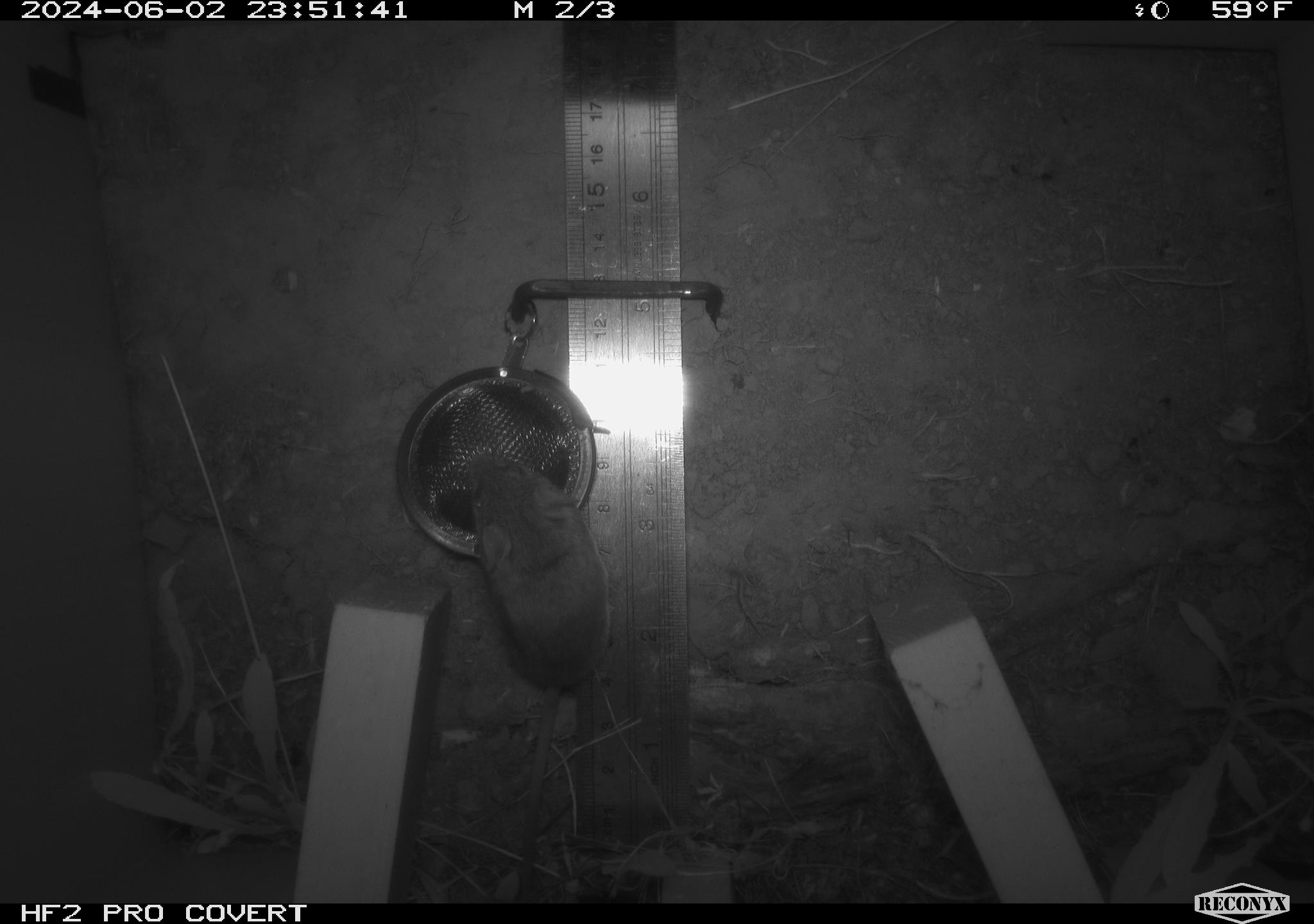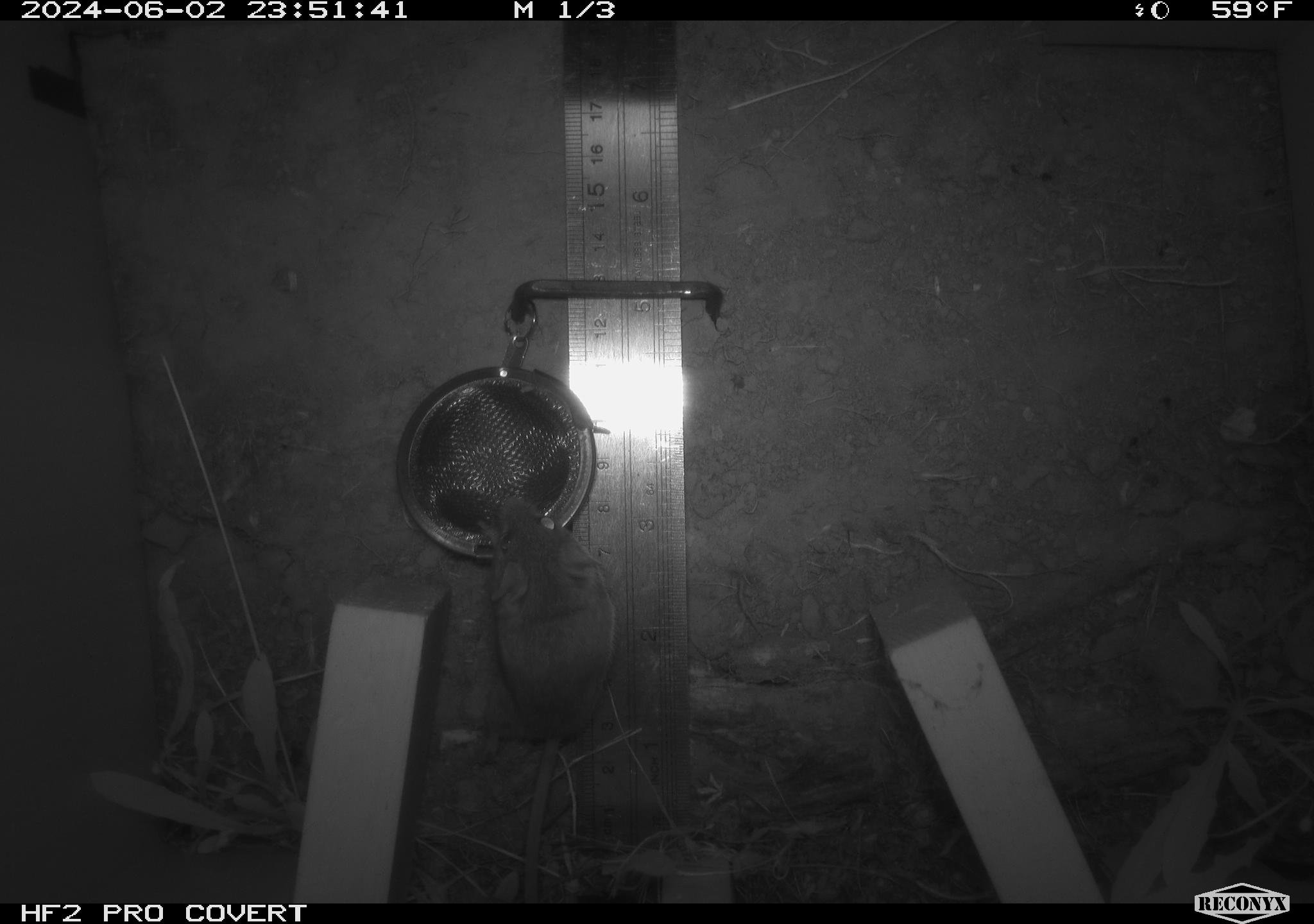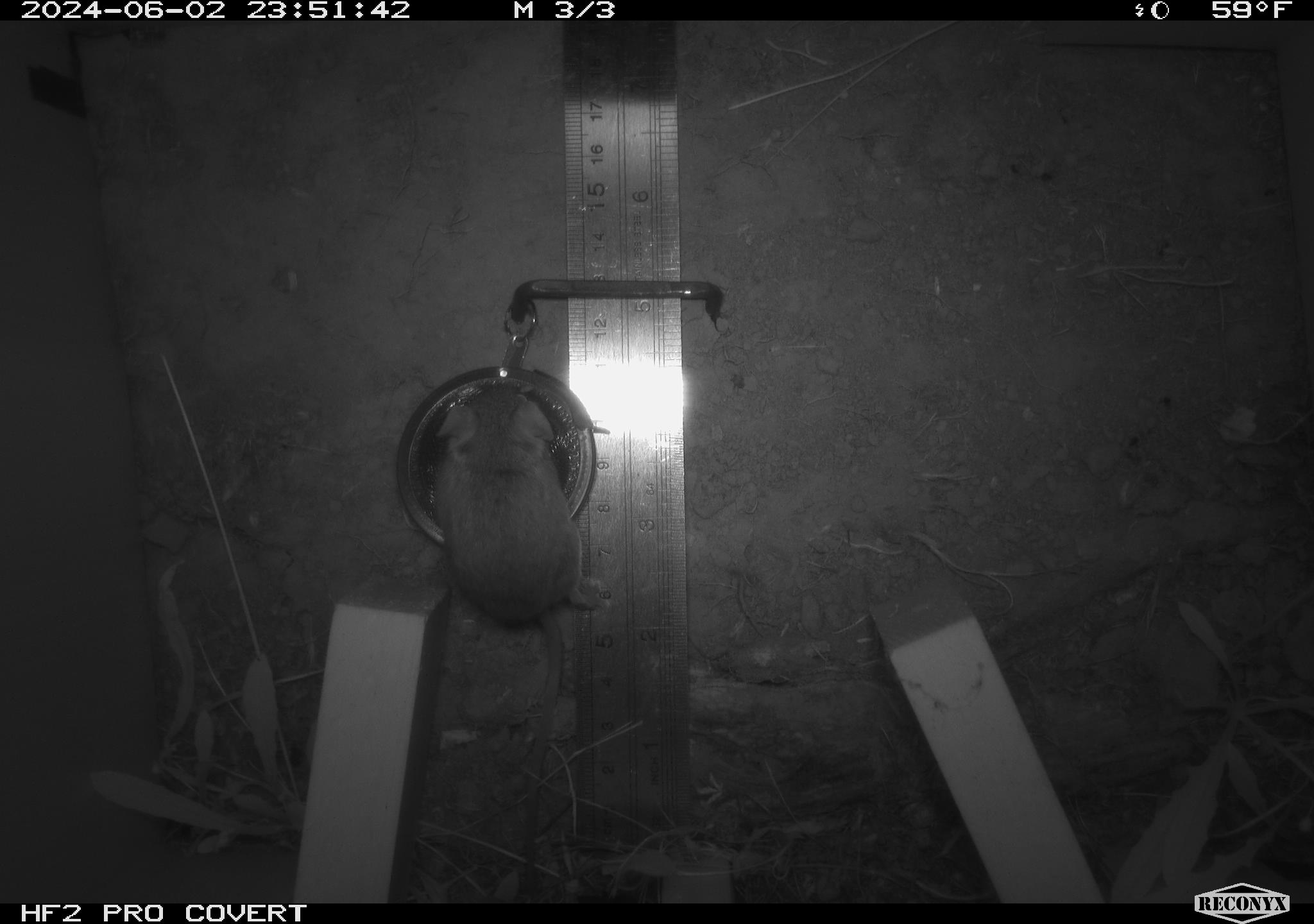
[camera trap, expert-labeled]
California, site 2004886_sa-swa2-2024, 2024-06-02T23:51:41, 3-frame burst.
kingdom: Animalia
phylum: Chordata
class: Mammalia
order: Rodentia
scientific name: Rodentia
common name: mouse species